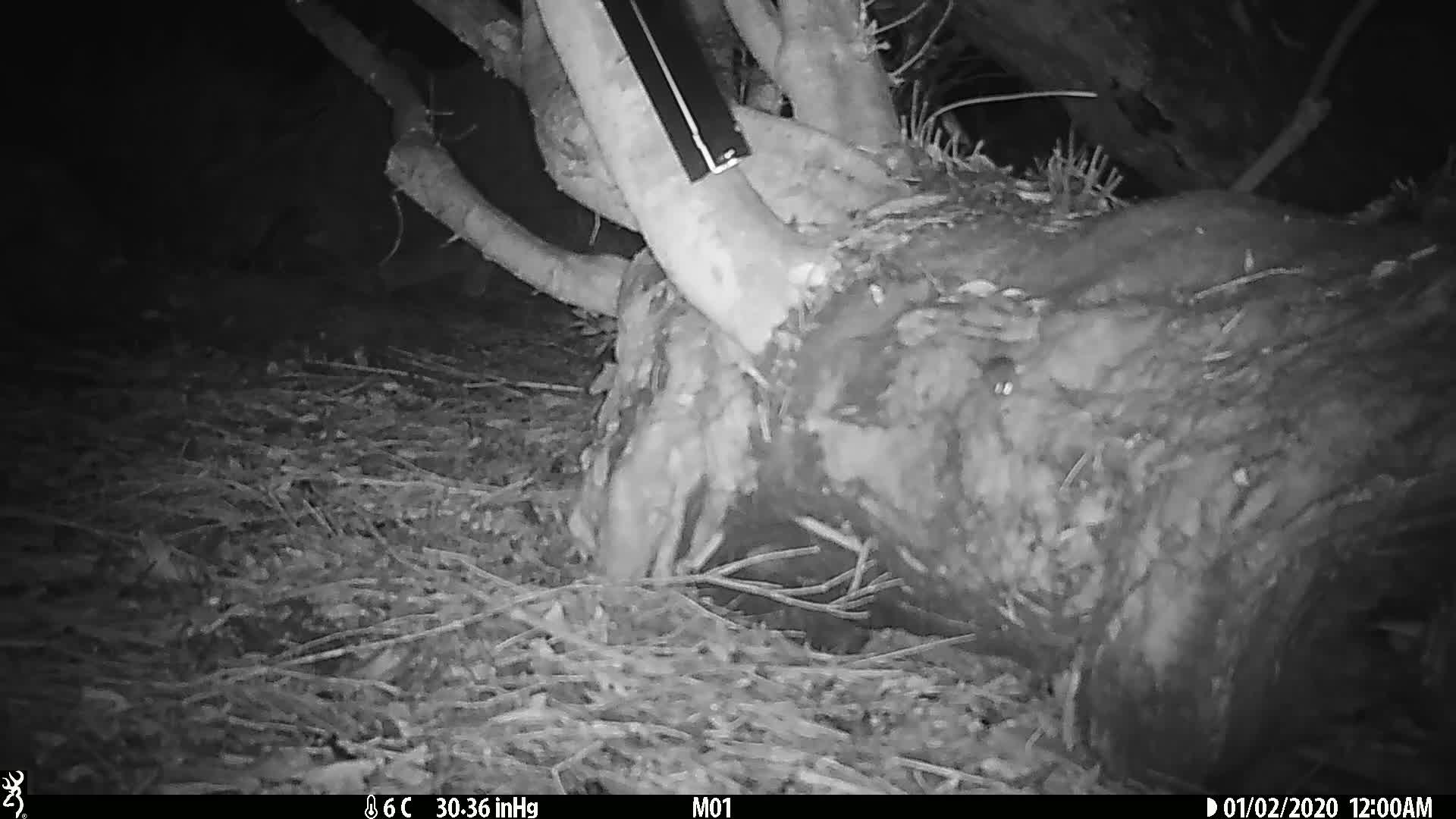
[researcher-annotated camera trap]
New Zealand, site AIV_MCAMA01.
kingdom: Animalia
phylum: Chordata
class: Mammalia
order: Rodentia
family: Muridae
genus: Mus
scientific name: Mus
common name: mouse